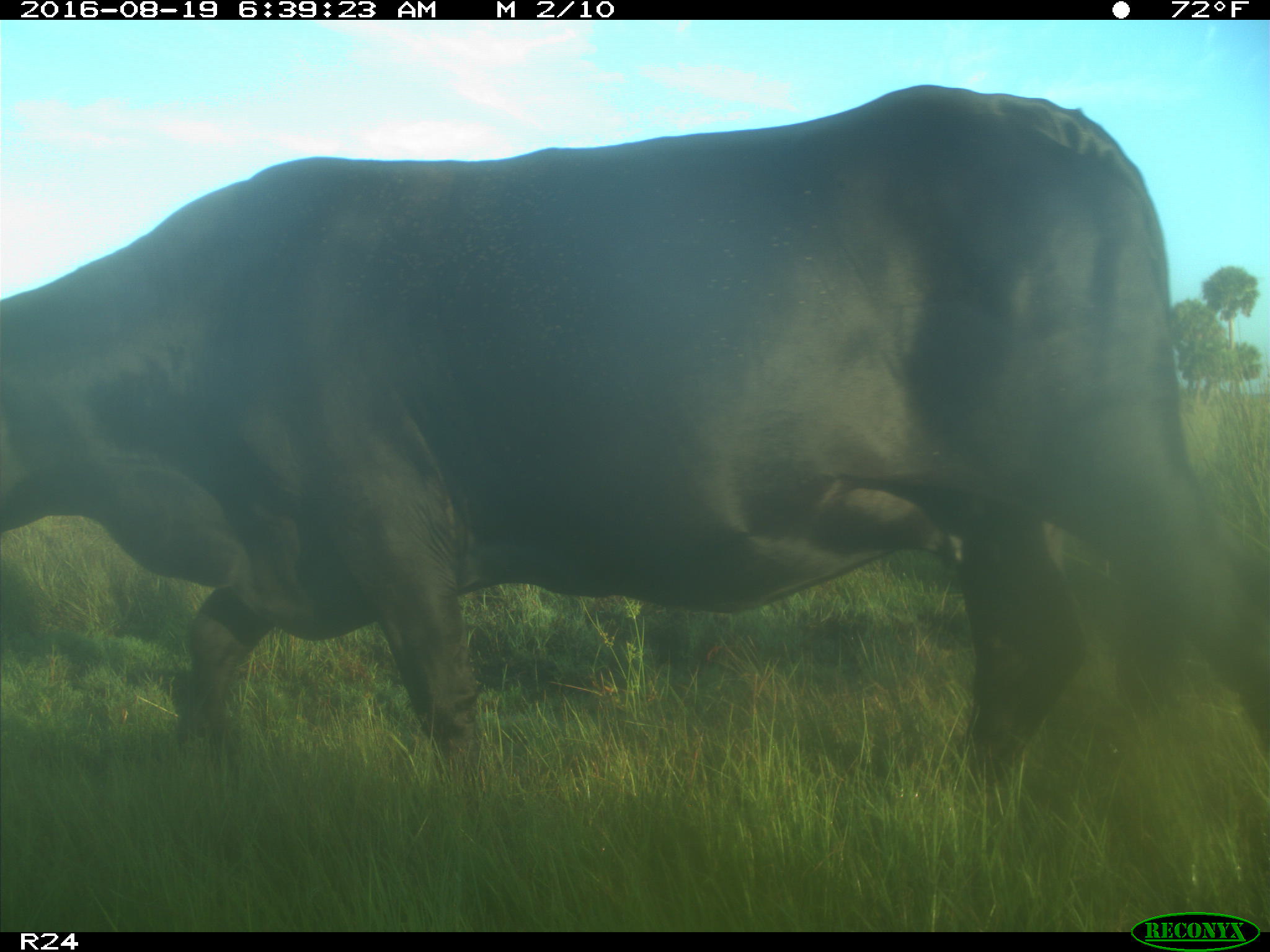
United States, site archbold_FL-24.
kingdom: Animalia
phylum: Chordata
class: Mammalia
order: Artiodactyla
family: Bovidae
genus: Bos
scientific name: Bos taurus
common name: domestic cow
Bos taurus (domestic cow).